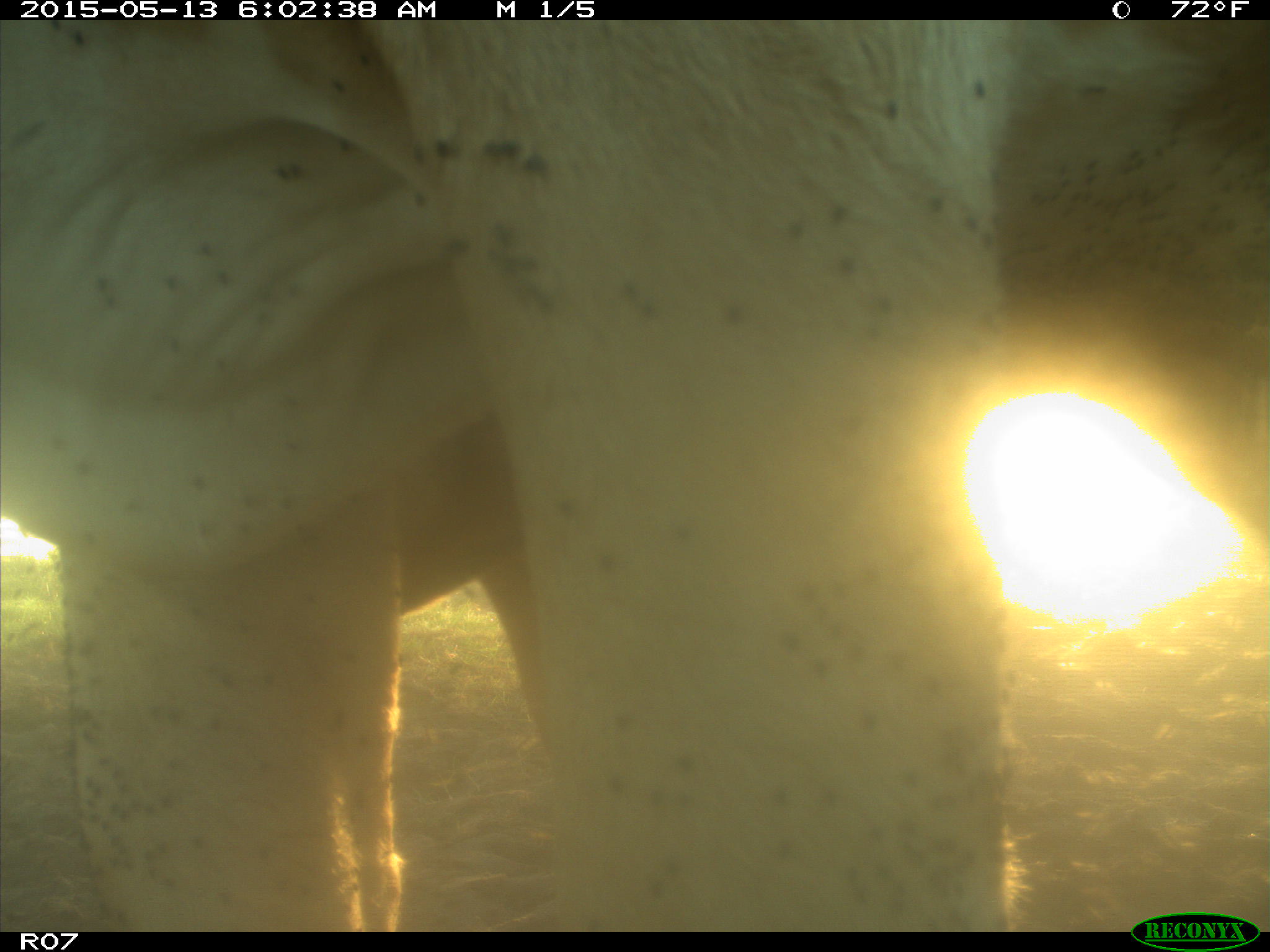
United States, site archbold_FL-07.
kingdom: Animalia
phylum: Chordata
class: Mammalia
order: Artiodactyla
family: Bovidae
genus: Bos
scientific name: Bos taurus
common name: domestic cow